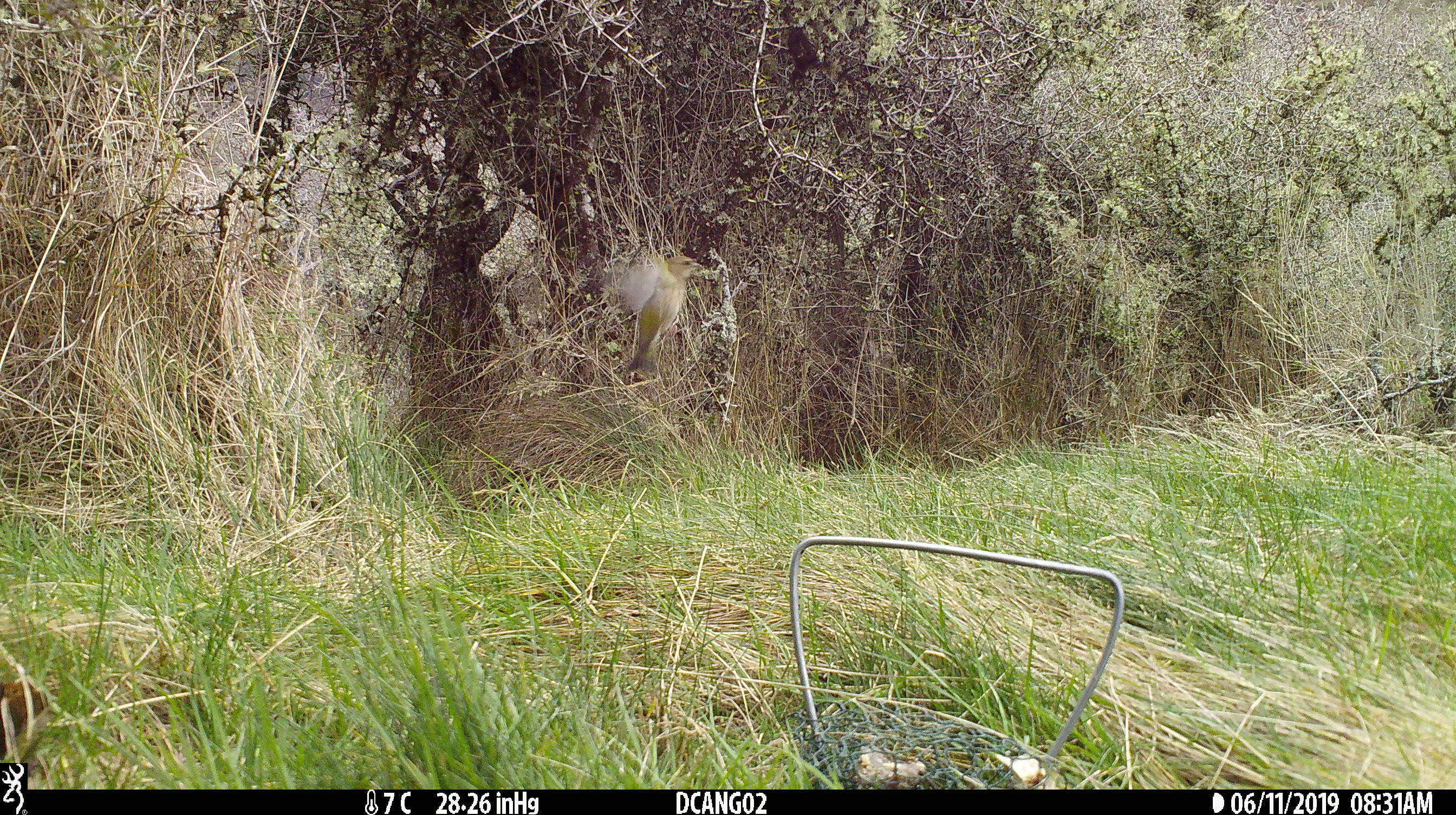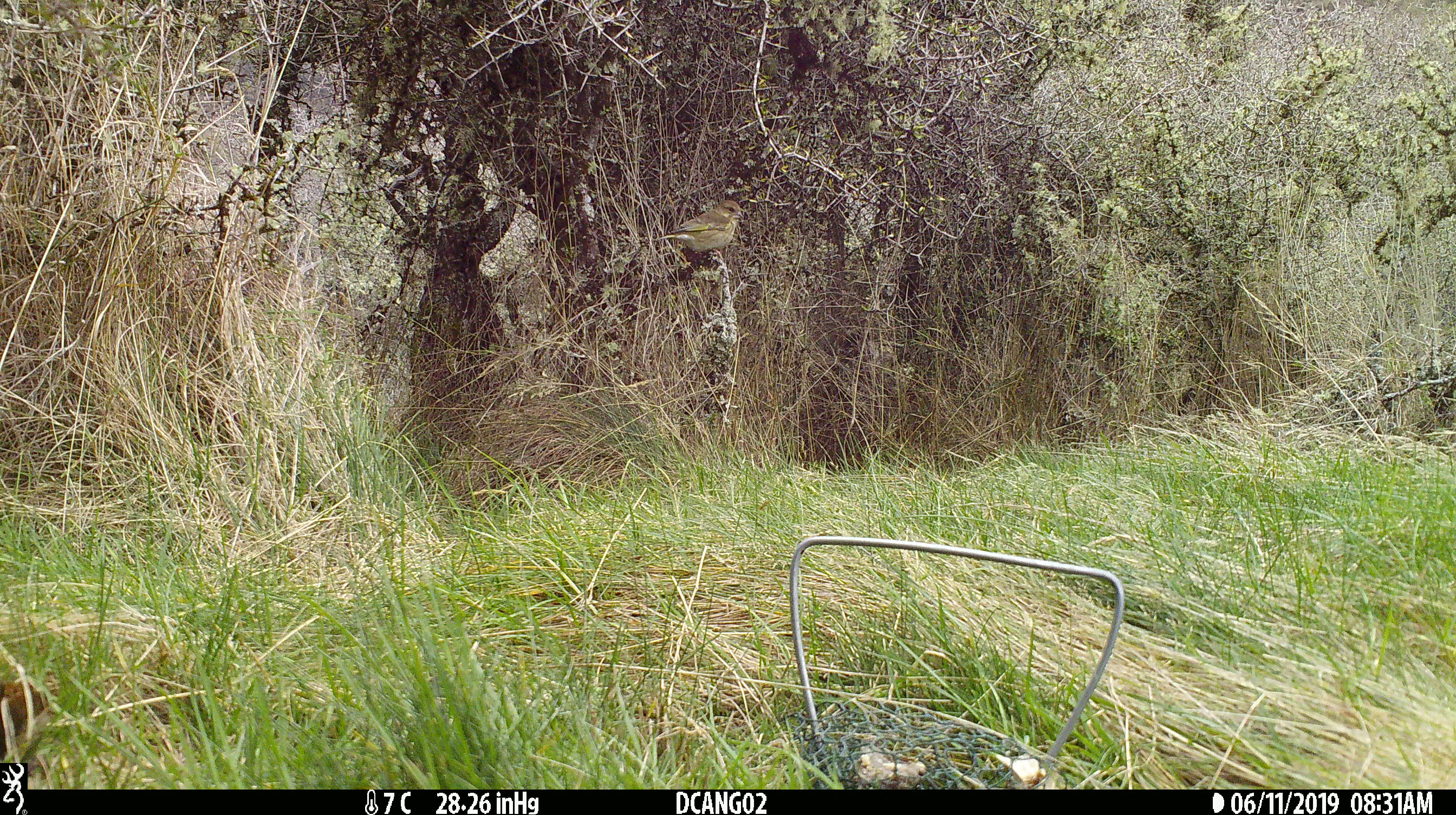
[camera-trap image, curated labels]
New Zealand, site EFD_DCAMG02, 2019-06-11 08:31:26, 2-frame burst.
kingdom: Animalia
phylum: Chordata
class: Aves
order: Passeriformes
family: Fringillidae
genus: Chloris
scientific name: Chloris chloris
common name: greenfinch